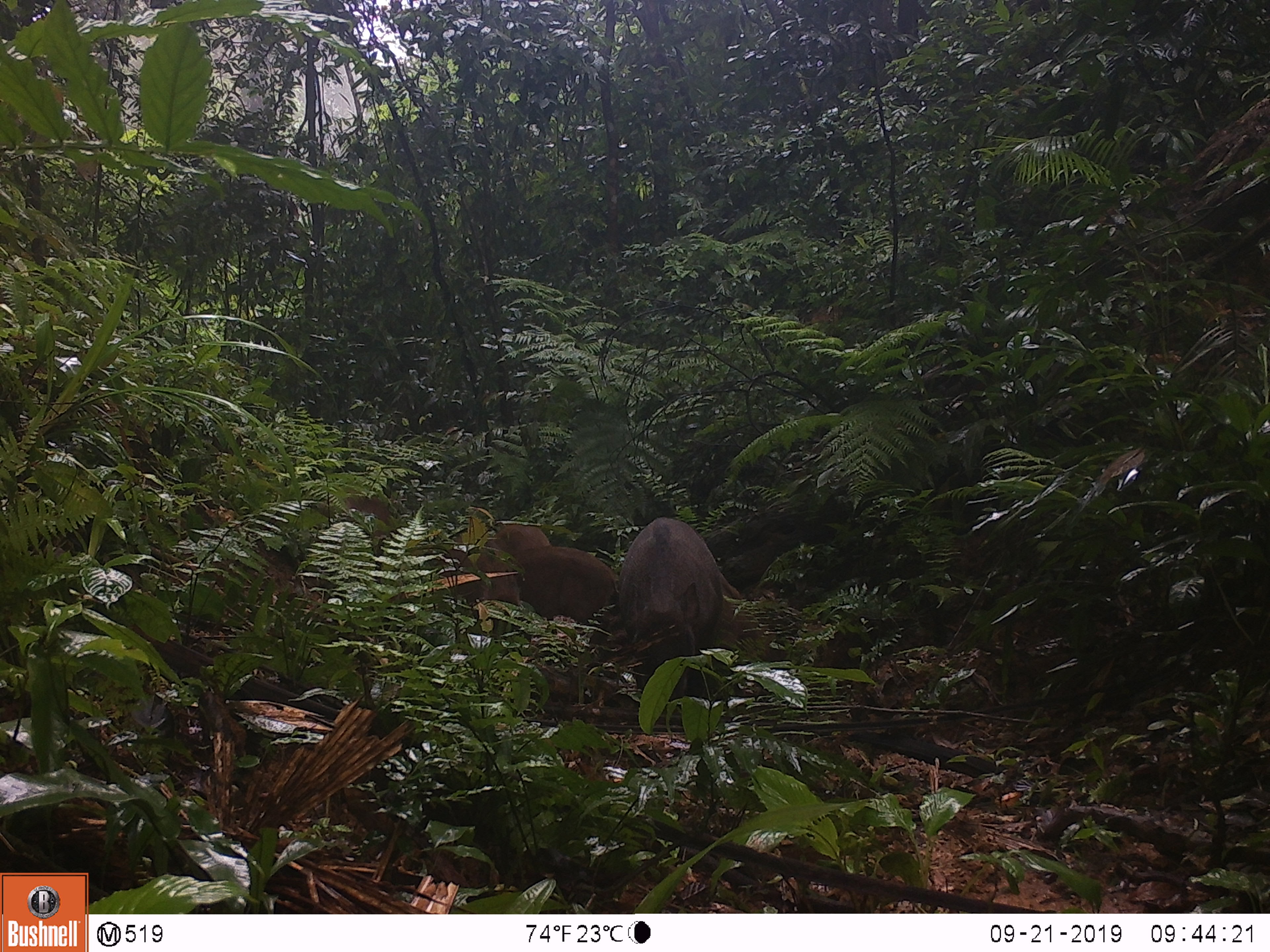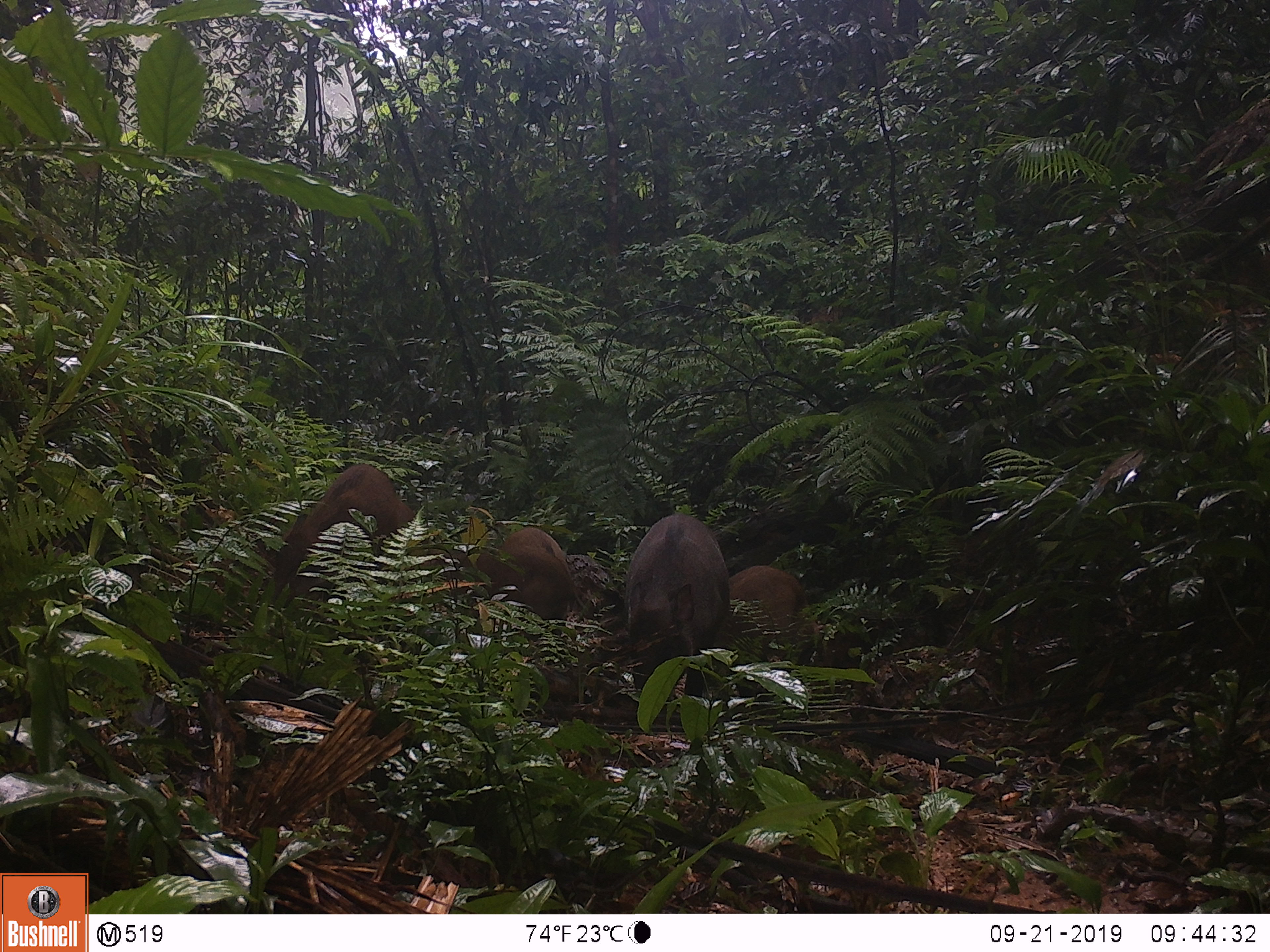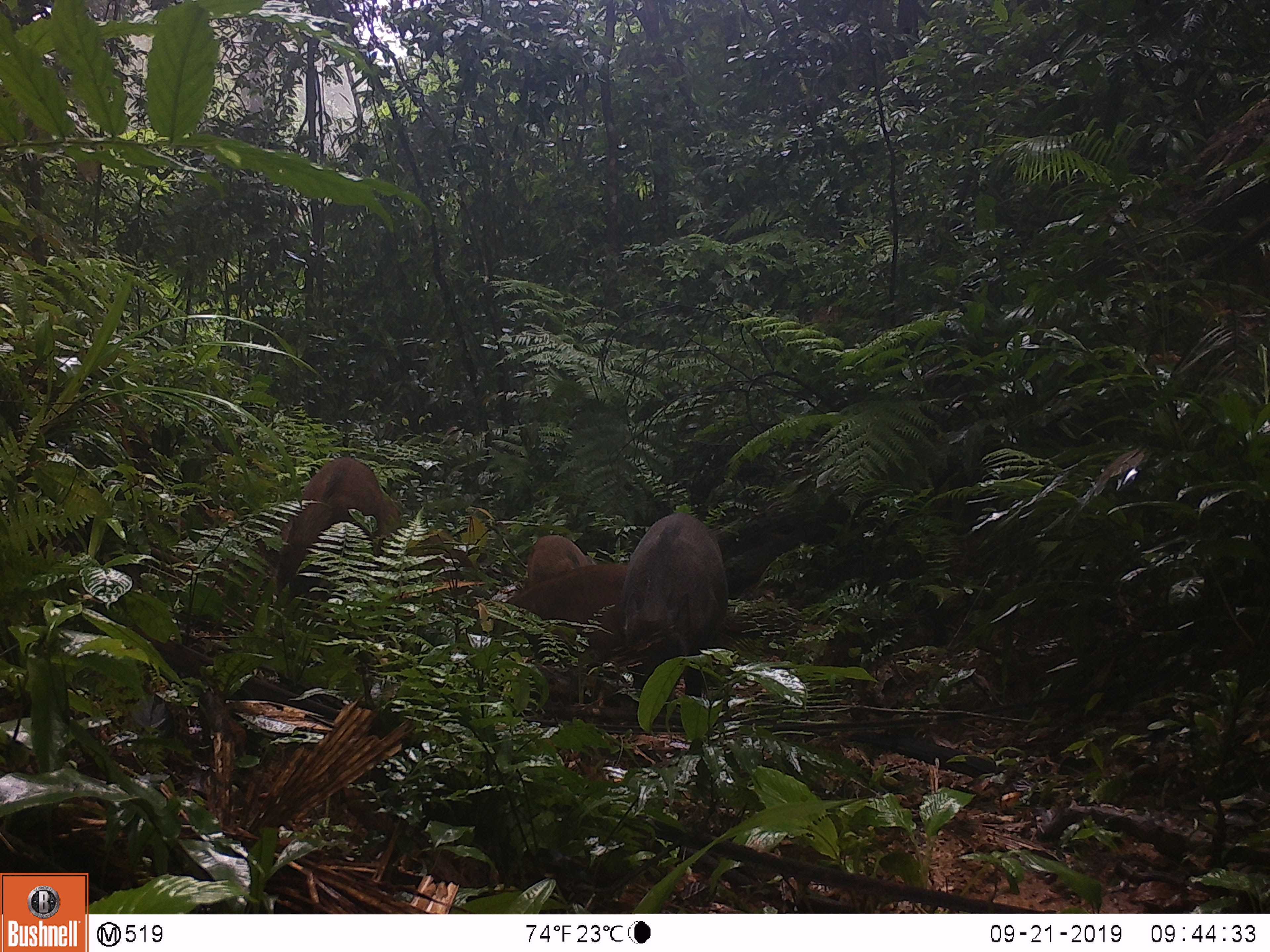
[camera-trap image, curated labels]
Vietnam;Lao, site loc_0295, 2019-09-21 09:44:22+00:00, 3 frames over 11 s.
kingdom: Animalia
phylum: Chordata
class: Mammalia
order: Artiodactyla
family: Suidae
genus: Sus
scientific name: Sus scrofa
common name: eurasian wild pig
Eurasian wild pig (Sus scrofa). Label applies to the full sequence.